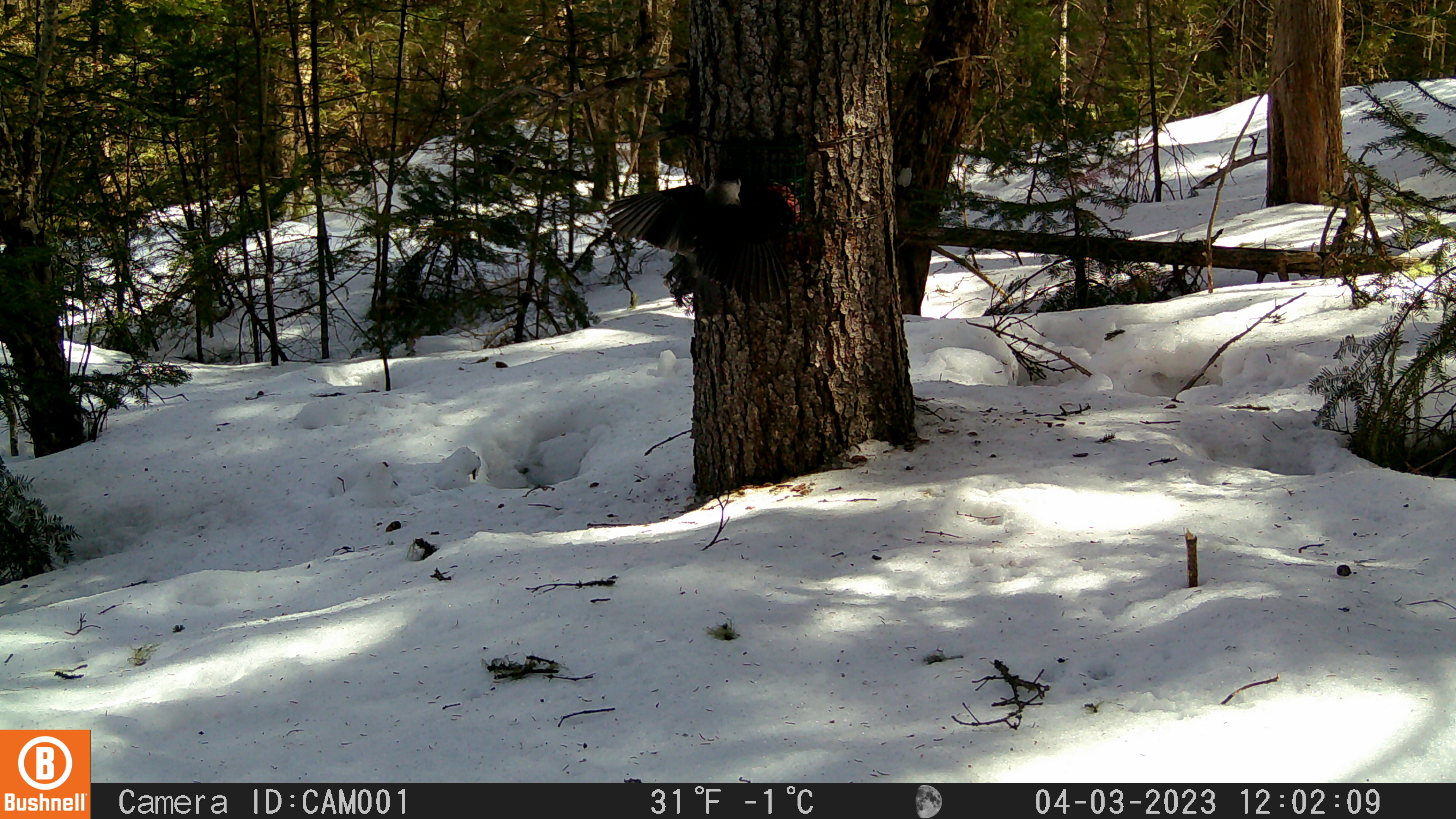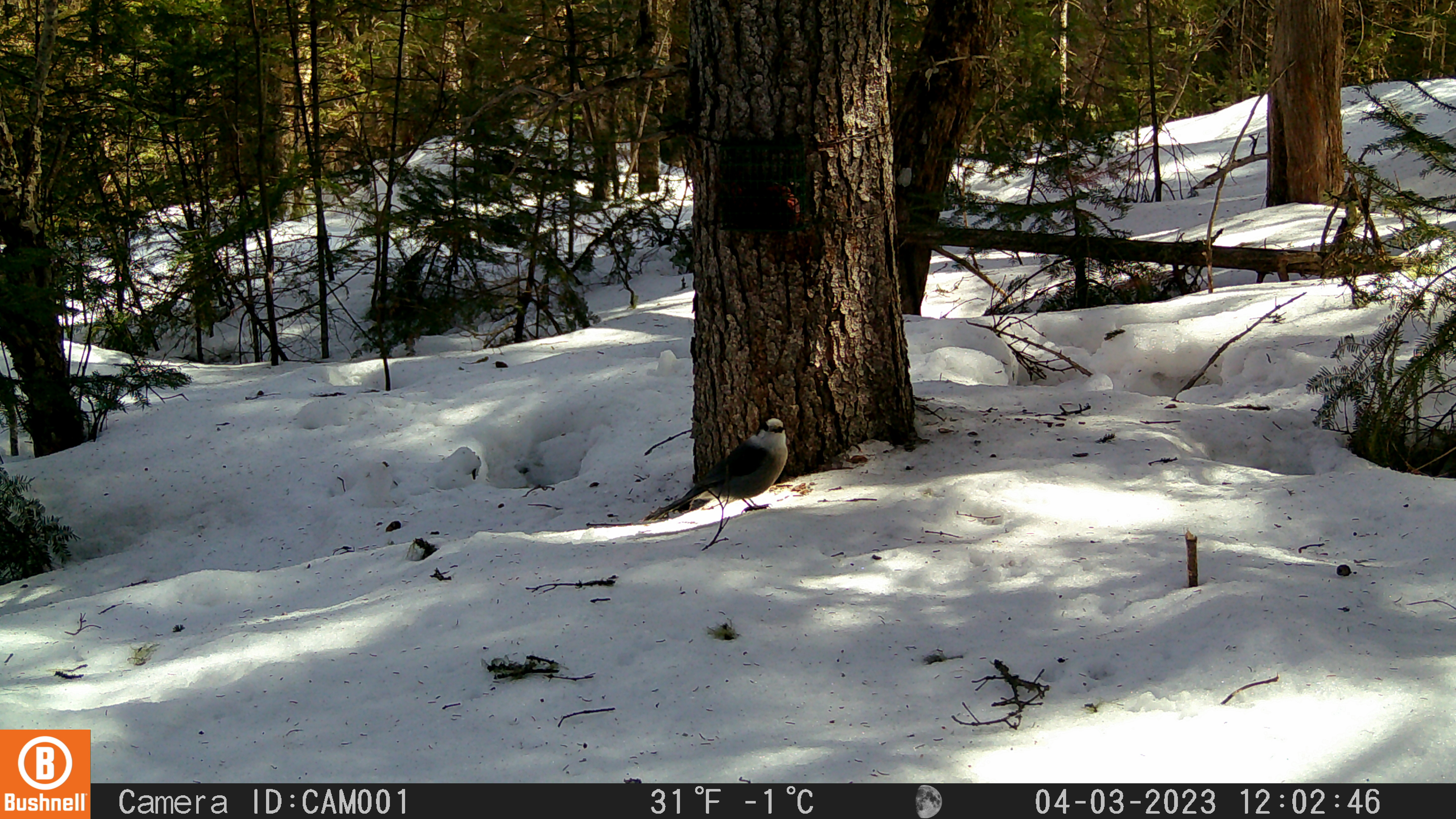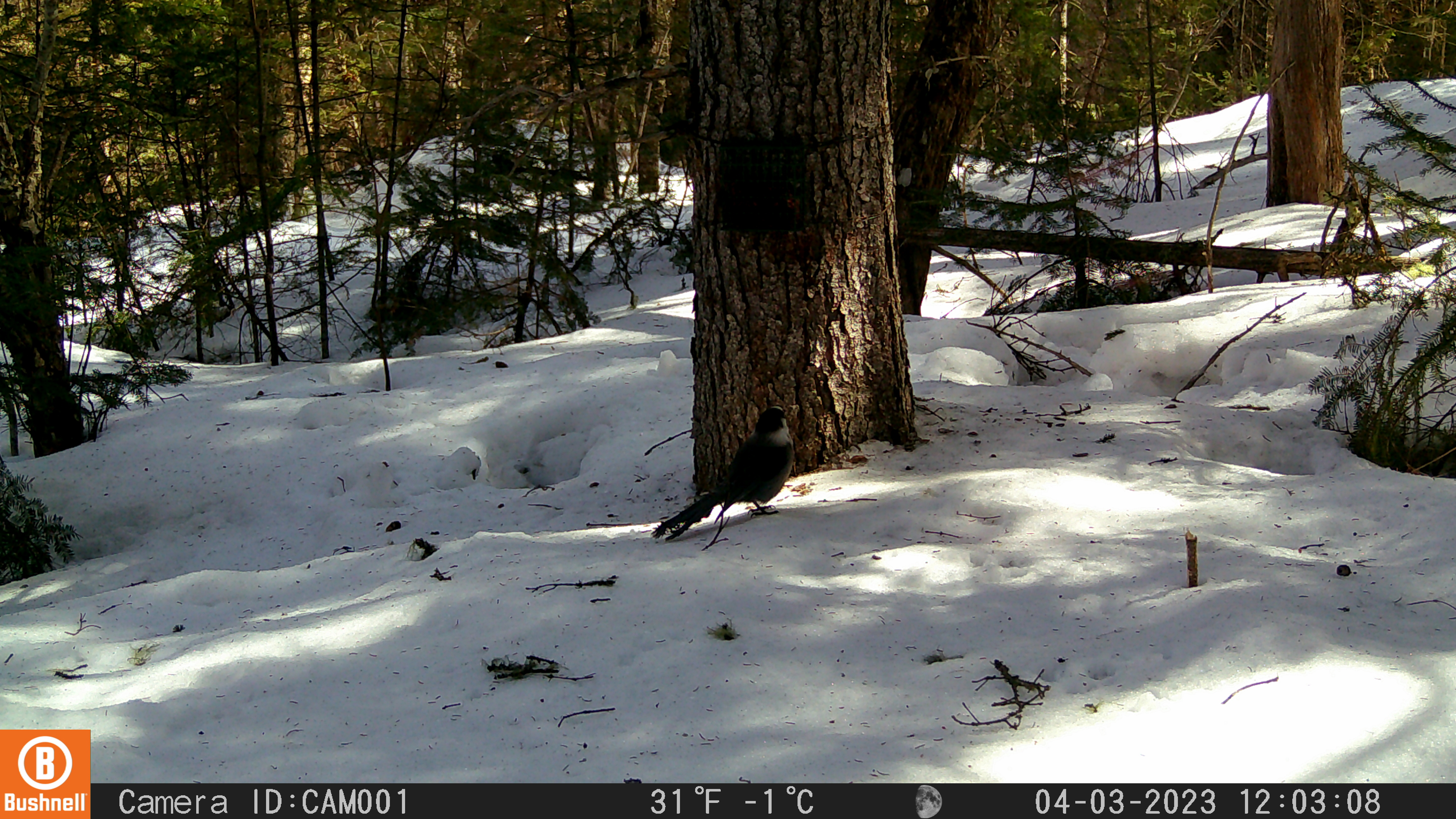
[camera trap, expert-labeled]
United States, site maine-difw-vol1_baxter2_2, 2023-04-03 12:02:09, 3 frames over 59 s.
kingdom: Animalia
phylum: Chordata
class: Aves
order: Passeriformes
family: Corvidae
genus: Perisoreus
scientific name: Perisoreus canadensis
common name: canada jay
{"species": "canada jay (Perisoreus canadensis)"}